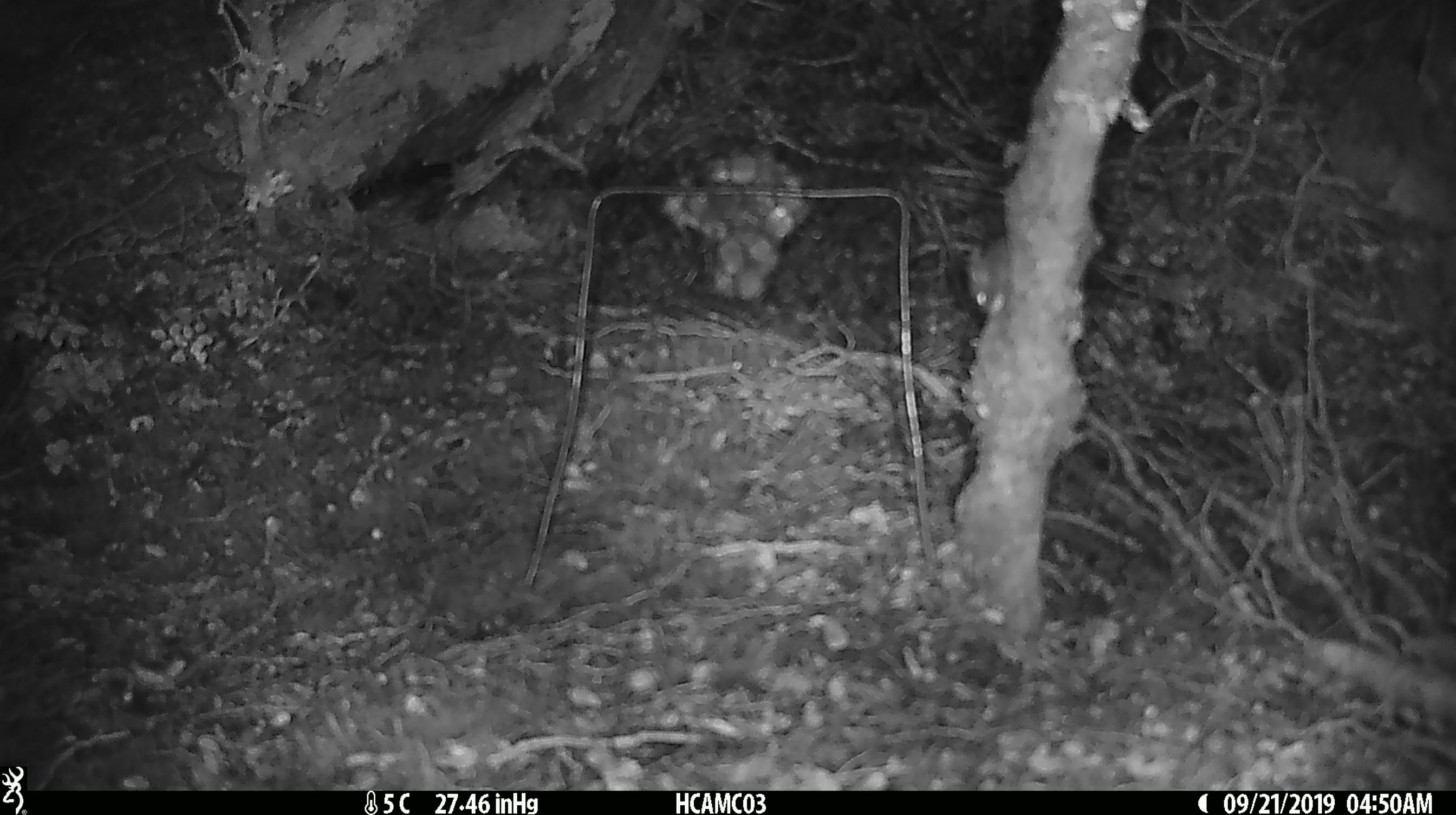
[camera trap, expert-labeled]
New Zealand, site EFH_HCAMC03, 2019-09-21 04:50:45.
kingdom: Animalia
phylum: Chordata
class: Mammalia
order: Rodentia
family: Muridae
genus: Mus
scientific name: Mus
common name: mouse